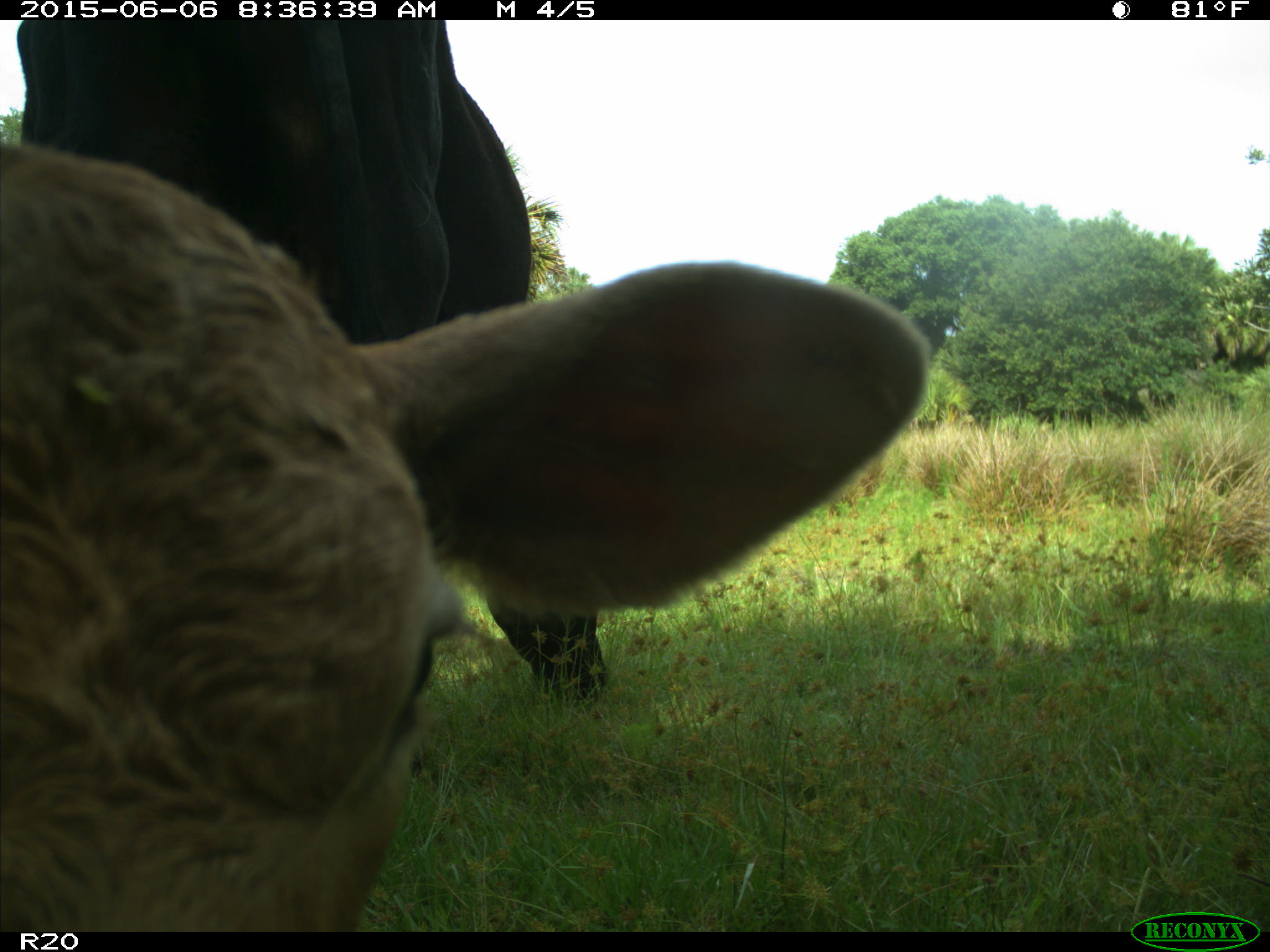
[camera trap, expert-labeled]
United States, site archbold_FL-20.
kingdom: Animalia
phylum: Chordata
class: Mammalia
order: Artiodactyla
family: Bovidae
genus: Bos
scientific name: Bos taurus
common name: domestic cow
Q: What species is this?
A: Bos taurus (domestic cow).